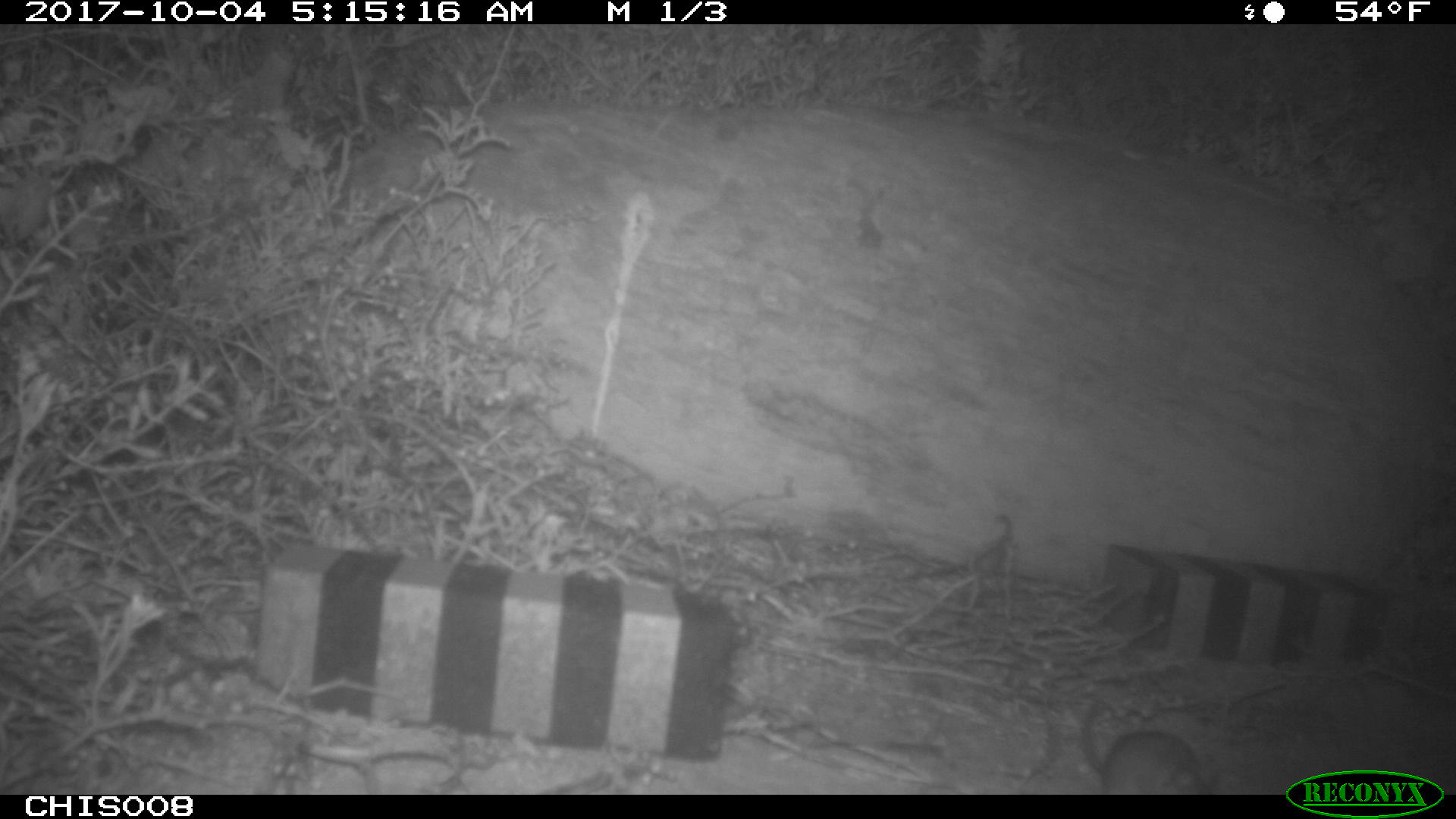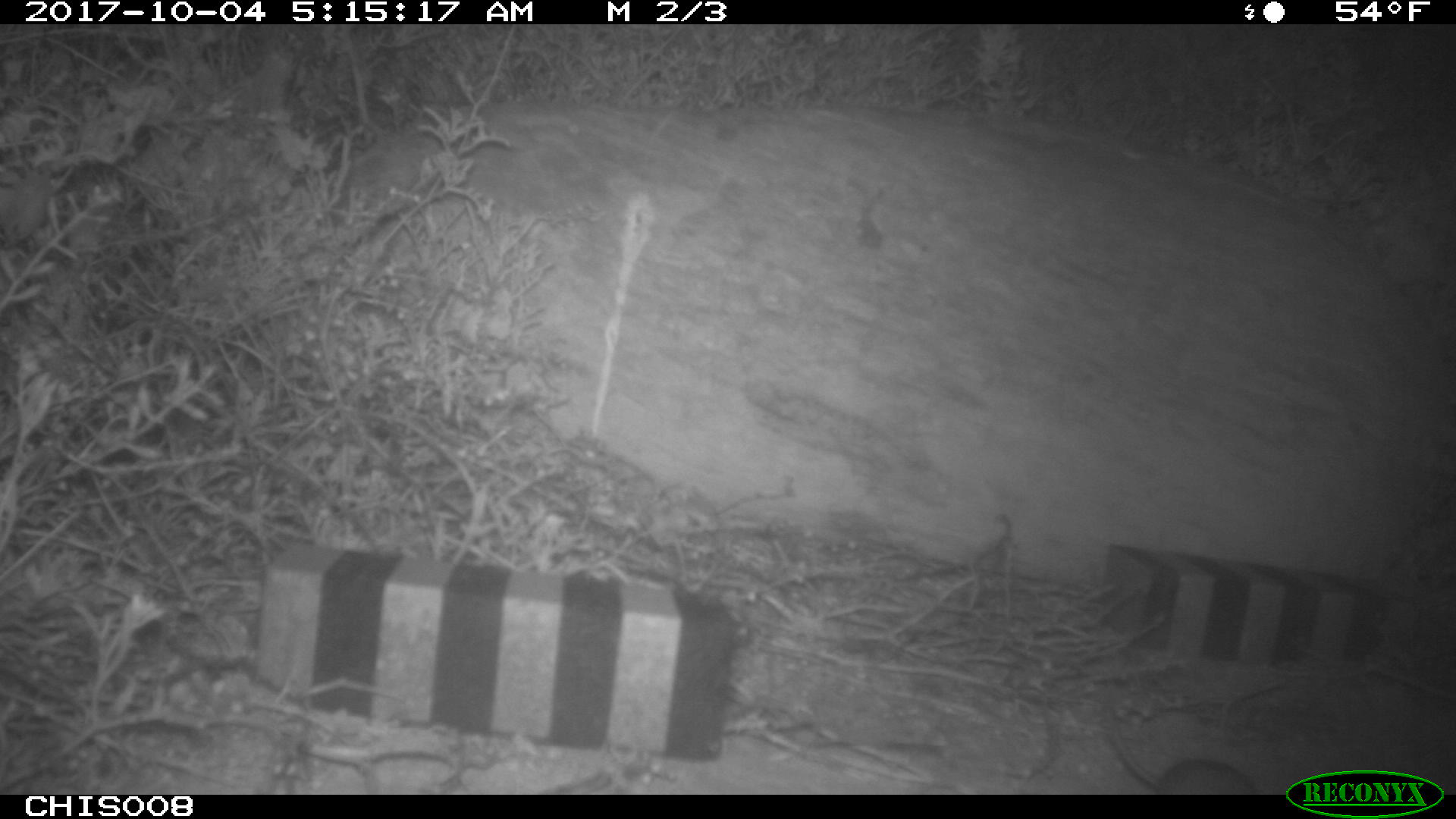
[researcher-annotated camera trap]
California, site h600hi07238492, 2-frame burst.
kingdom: Animalia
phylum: Chordata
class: Mammalia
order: Rodentia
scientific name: Rodentia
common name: rodent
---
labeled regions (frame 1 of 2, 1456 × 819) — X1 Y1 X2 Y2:
rodent: 1080 700 1207 792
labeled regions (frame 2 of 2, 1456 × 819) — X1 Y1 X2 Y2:
rodent: 1109 727 1287 794